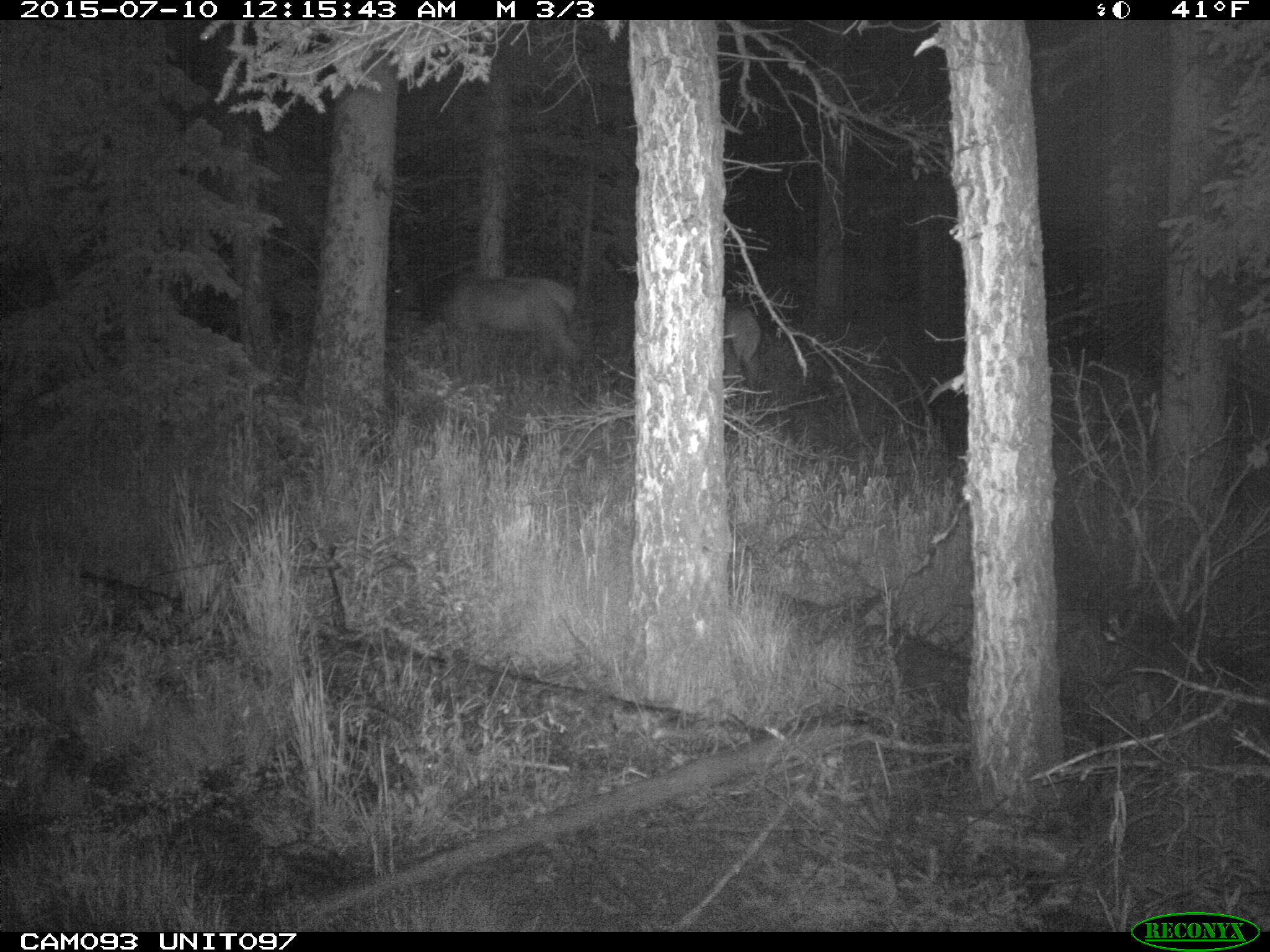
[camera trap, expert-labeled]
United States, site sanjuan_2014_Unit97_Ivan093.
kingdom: Animalia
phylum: Chordata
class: Mammalia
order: Artiodactyla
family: Cervidae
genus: Cervus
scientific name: Cervus elaphus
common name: red deer